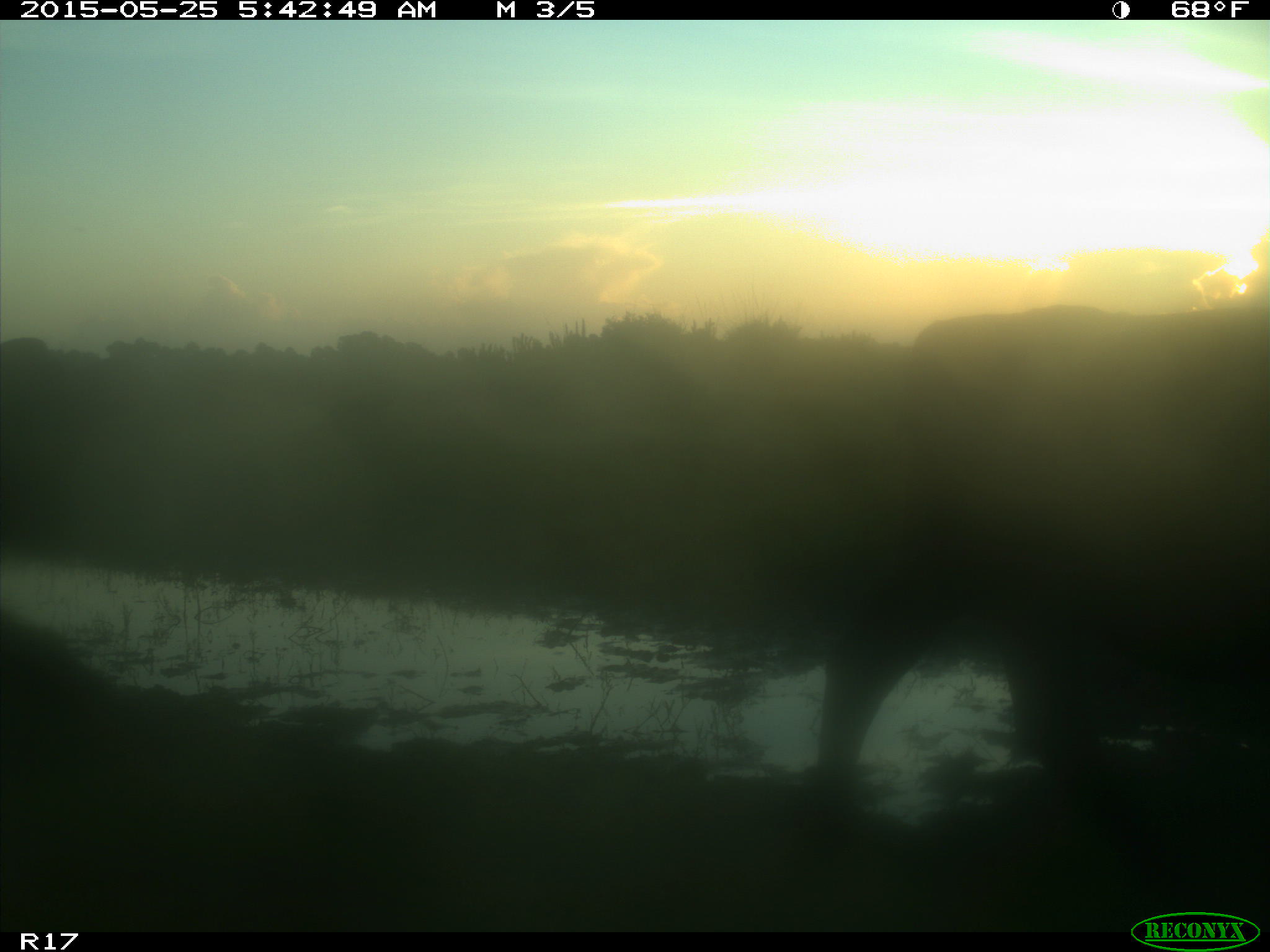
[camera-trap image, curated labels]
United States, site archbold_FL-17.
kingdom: Animalia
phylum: Chordata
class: Mammalia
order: Artiodactyla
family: Bovidae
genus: Bos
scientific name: Bos taurus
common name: domestic cow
Bos taurus (domestic cow).